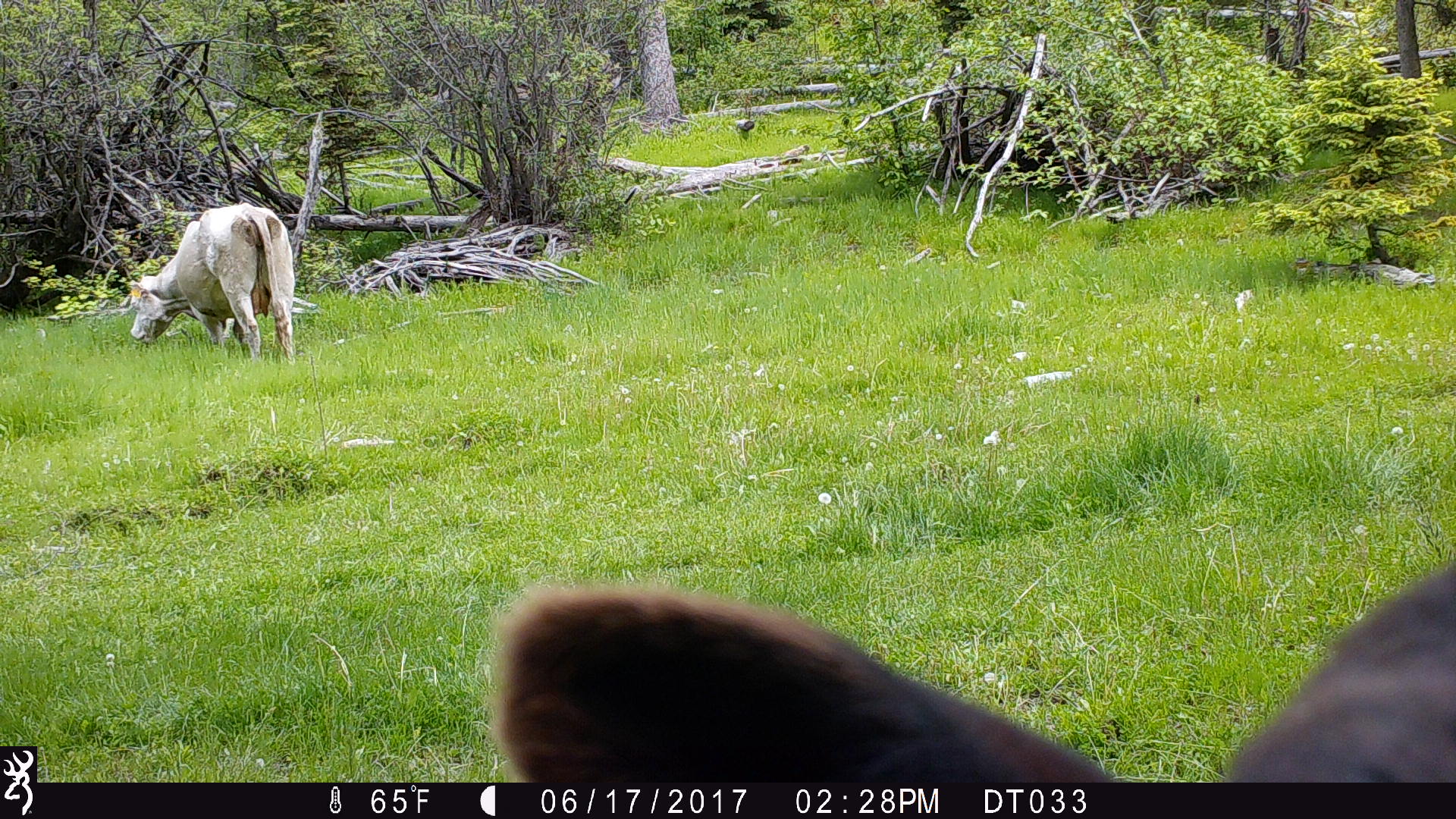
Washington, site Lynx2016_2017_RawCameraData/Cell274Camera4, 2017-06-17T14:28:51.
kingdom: Animalia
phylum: Chordata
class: Mammalia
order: Artiodactyla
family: Bovidae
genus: Bos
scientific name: Bos taurus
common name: domestic cattle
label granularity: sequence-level